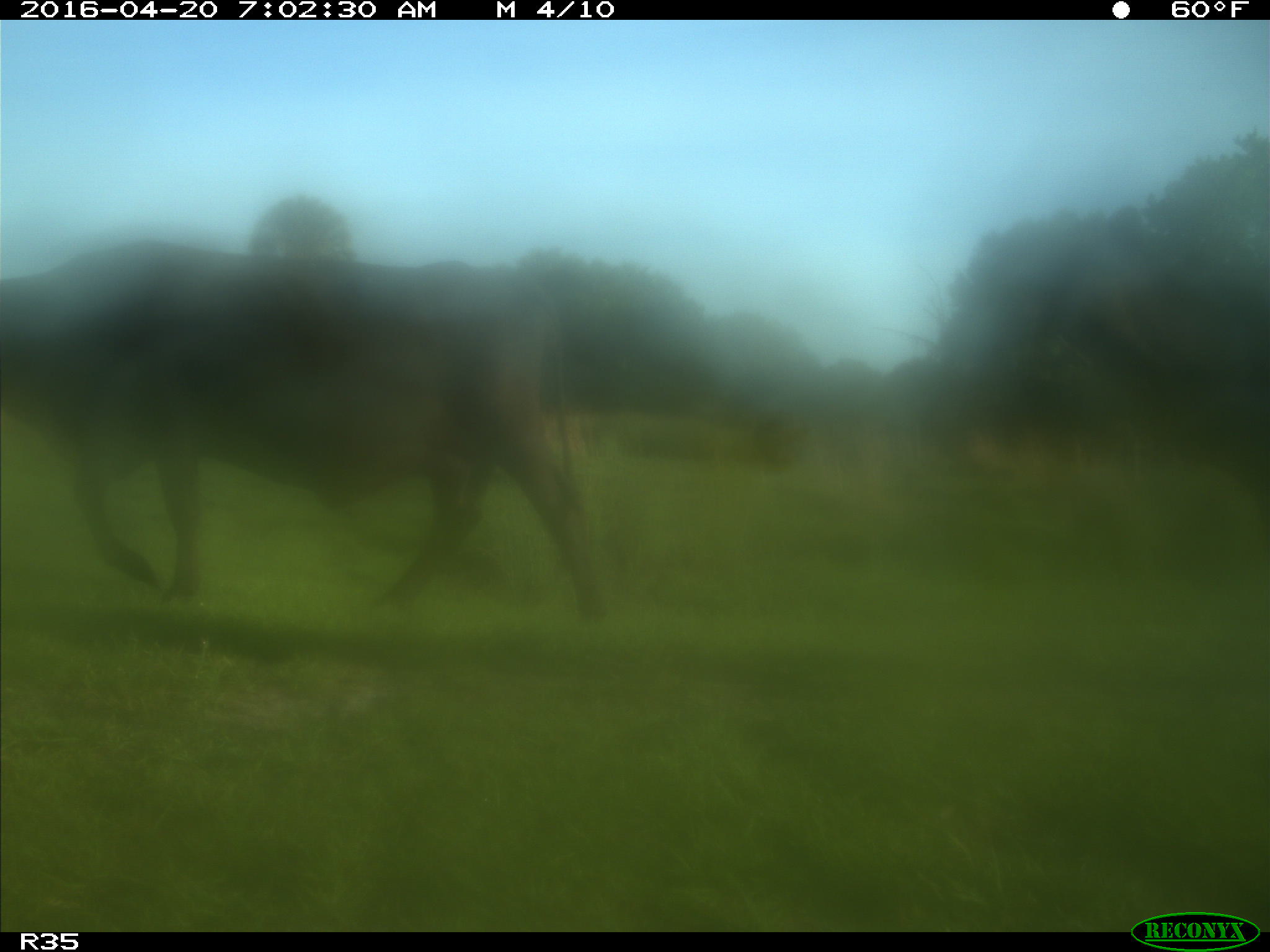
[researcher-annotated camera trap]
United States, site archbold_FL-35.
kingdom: Animalia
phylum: Chordata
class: Mammalia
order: Artiodactyla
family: Bovidae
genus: Bos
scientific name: Bos taurus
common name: domestic cow